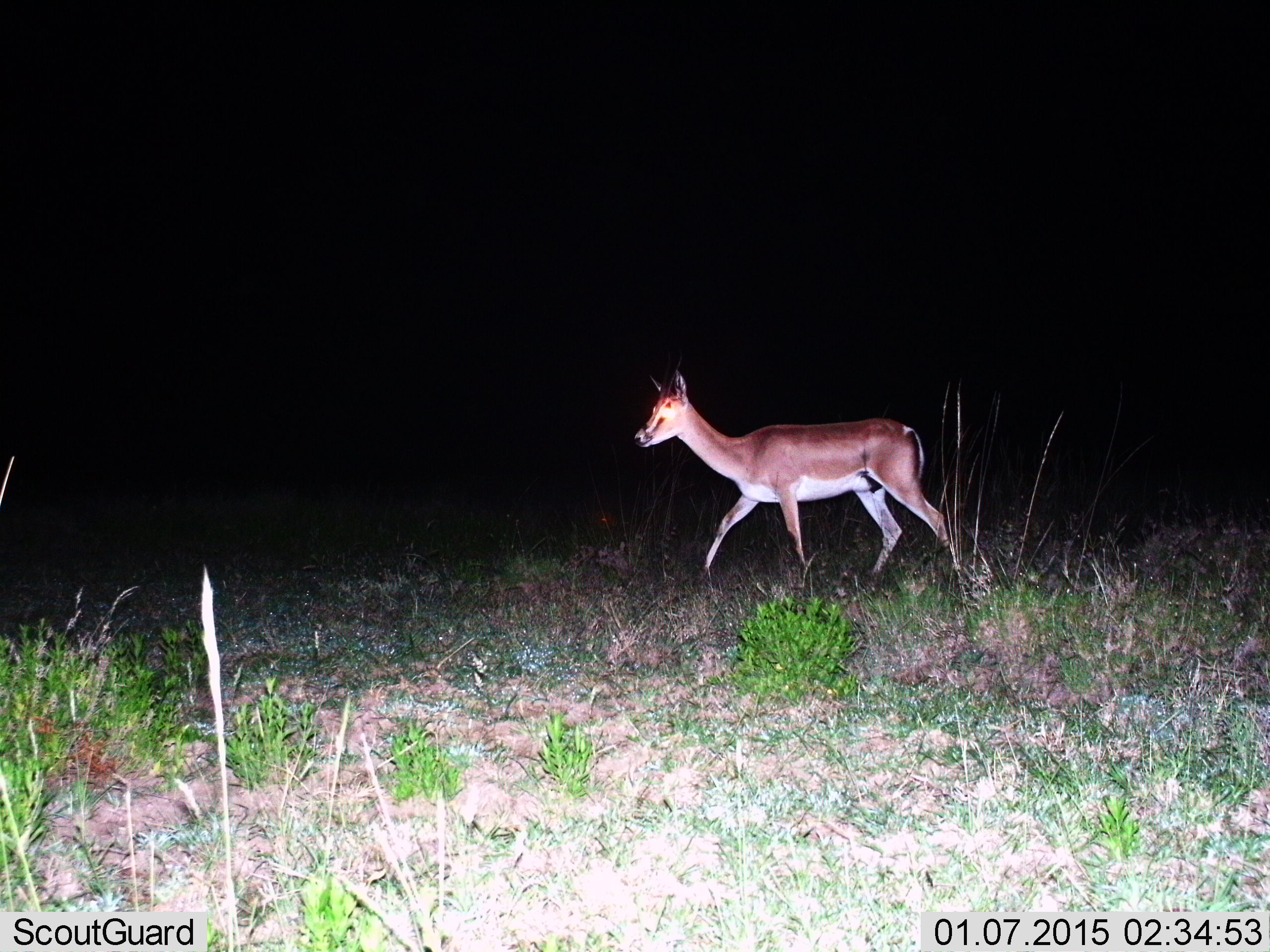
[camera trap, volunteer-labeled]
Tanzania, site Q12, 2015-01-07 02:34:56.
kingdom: Animalia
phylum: Chordata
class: Mammalia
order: Artiodactyla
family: Bovidae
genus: Nanger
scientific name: Nanger granti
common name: grant's gazelle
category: gazellegrants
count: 1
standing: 10%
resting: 0%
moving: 90%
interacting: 0%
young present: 0%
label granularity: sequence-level